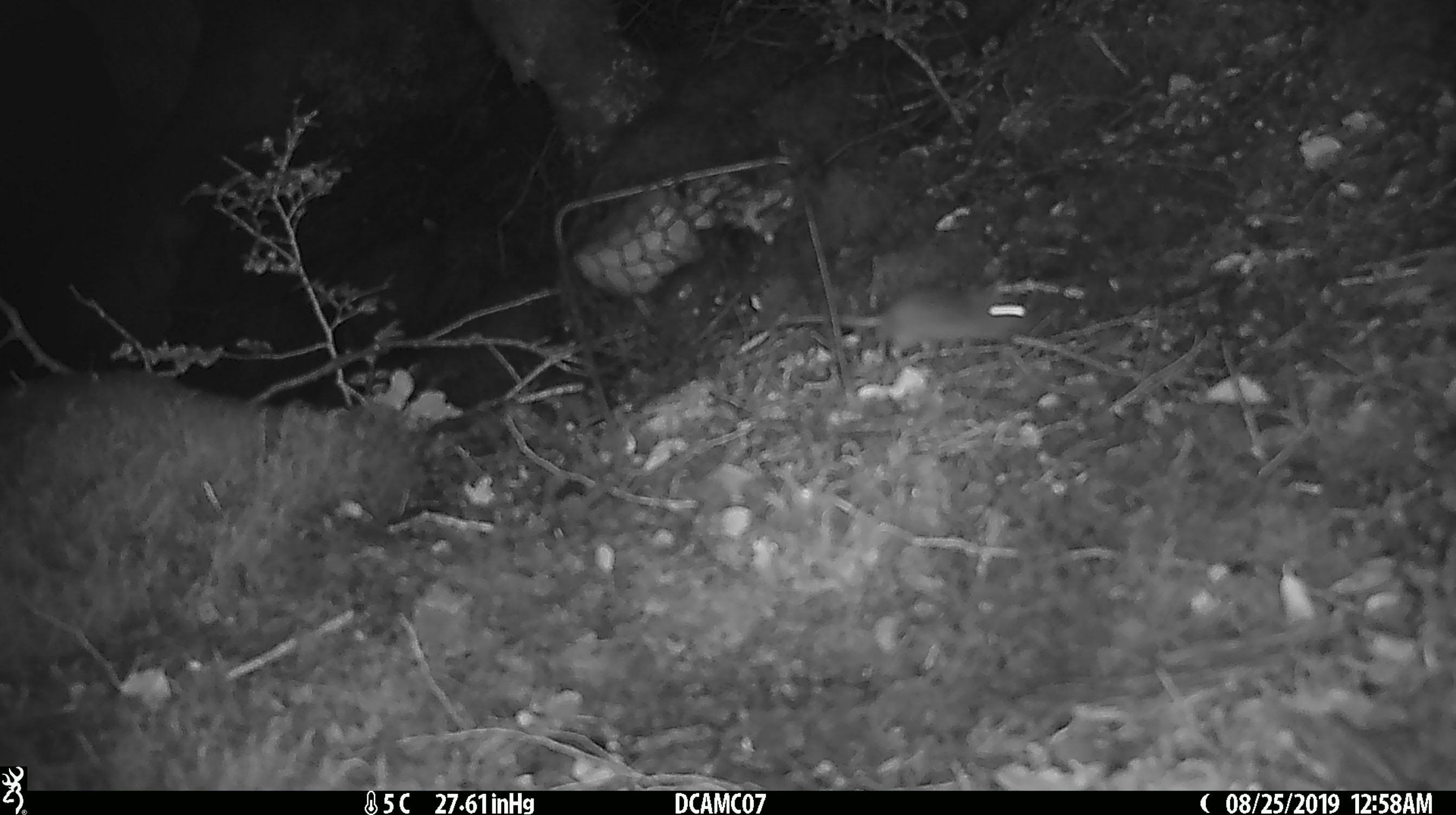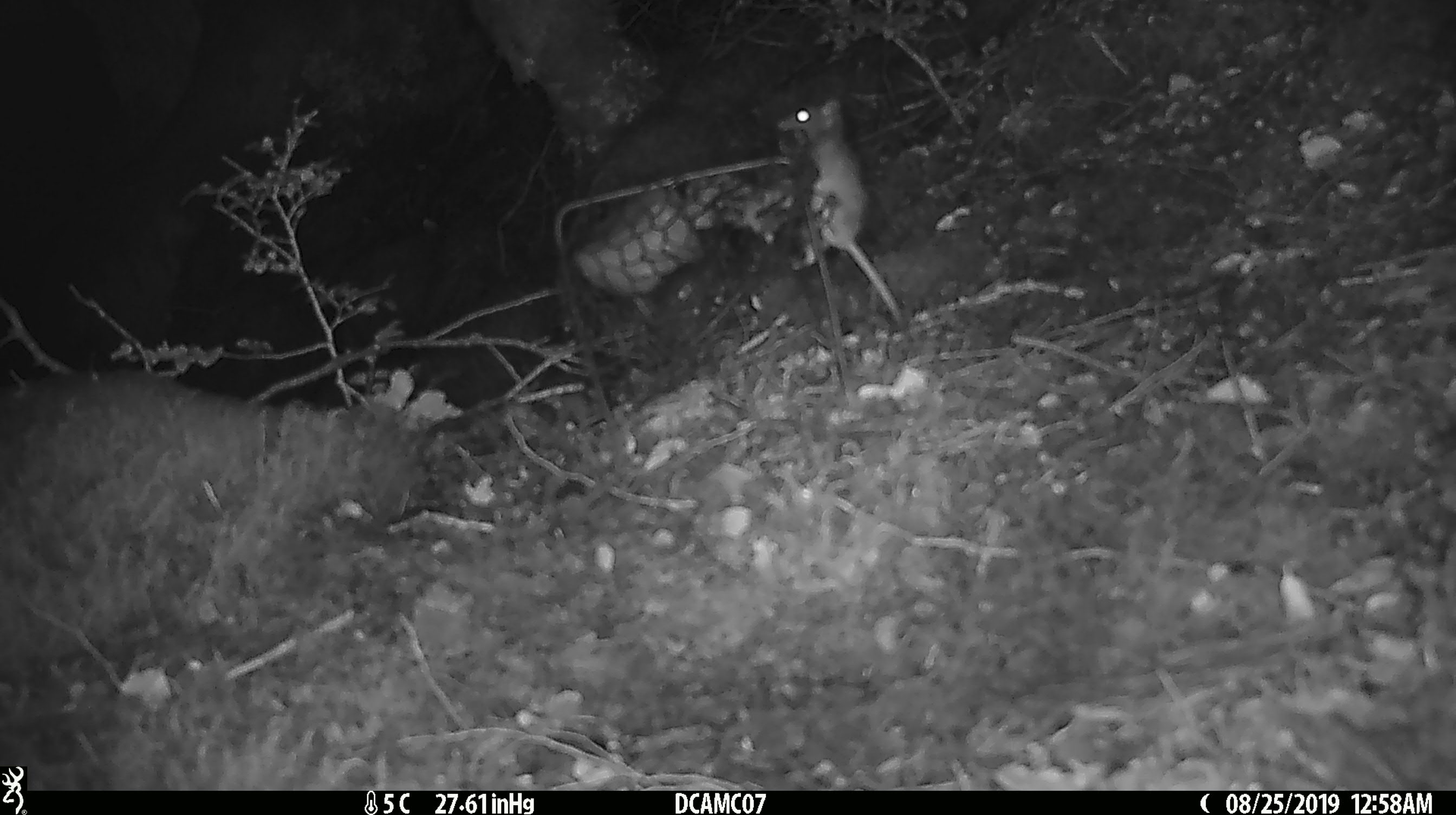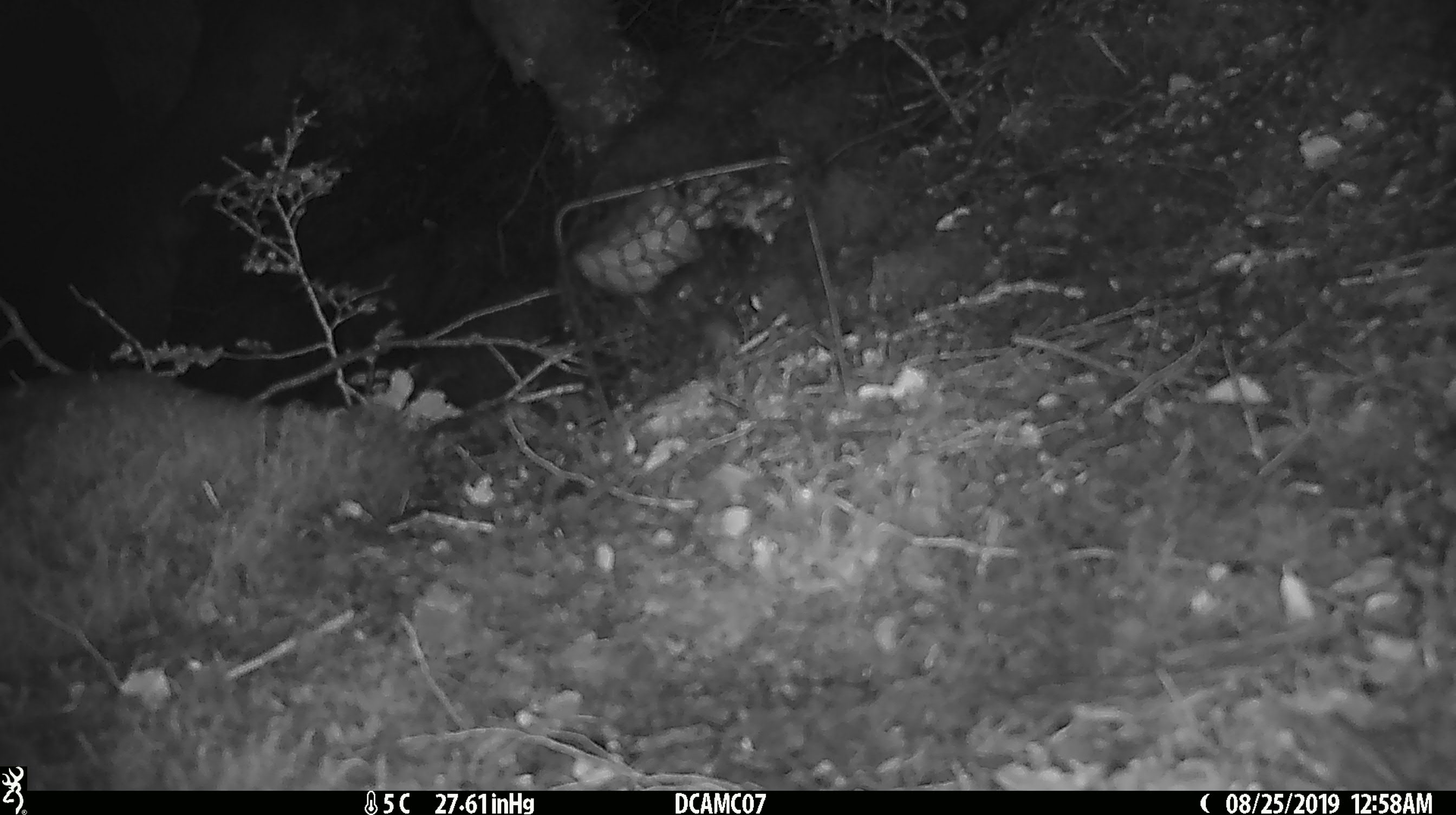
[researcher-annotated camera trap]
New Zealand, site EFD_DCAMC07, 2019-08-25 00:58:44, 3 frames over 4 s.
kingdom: Animalia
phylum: Chordata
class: Mammalia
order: Rodentia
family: Muridae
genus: Mus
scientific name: Mus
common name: mouse